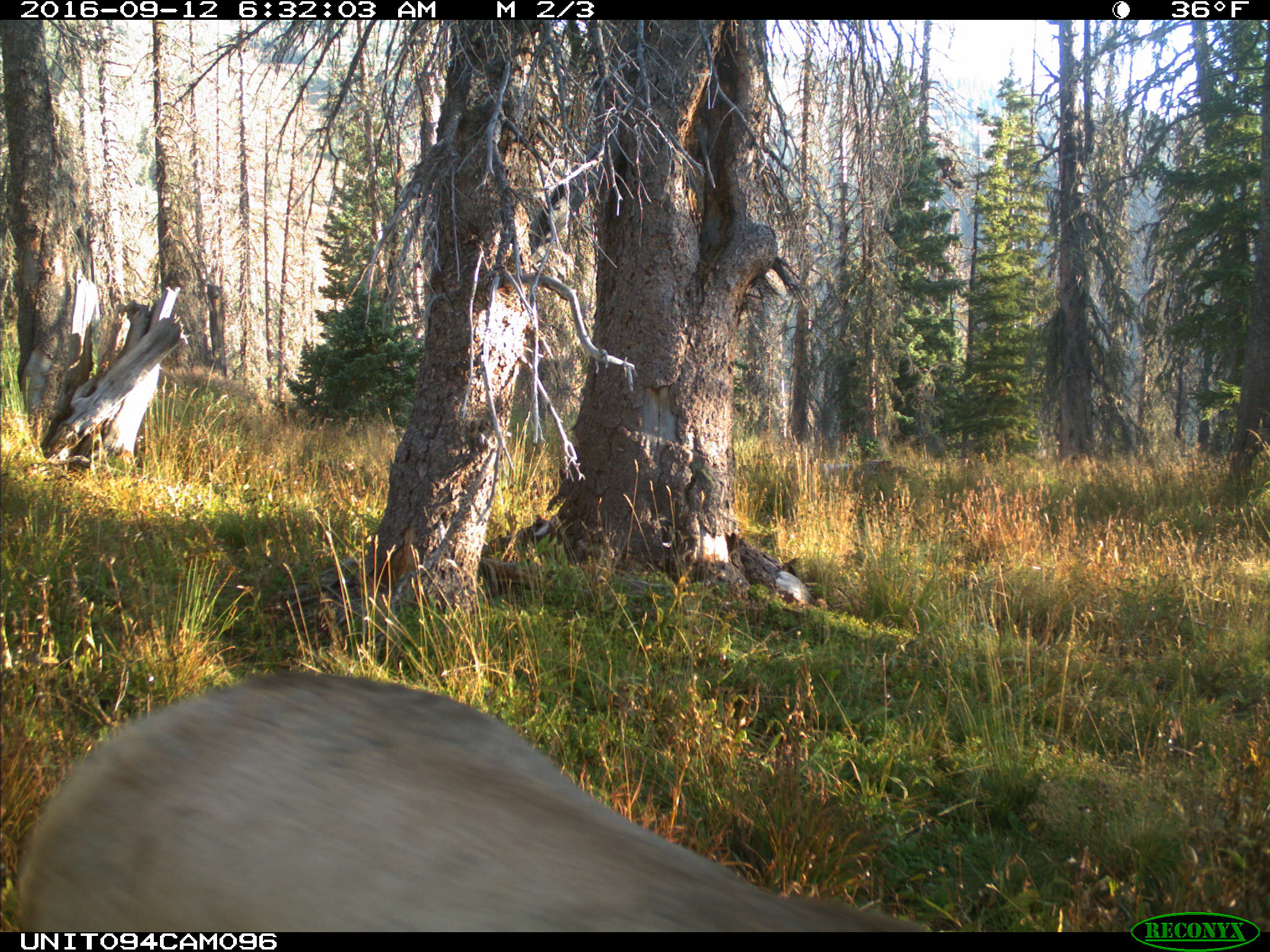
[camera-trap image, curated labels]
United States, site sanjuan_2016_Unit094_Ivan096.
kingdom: Animalia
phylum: Chordata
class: Mammalia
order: Artiodactyla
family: Cervidae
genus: Cervus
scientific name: Cervus elaphus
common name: red deer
Cervus elaphus (red deer).